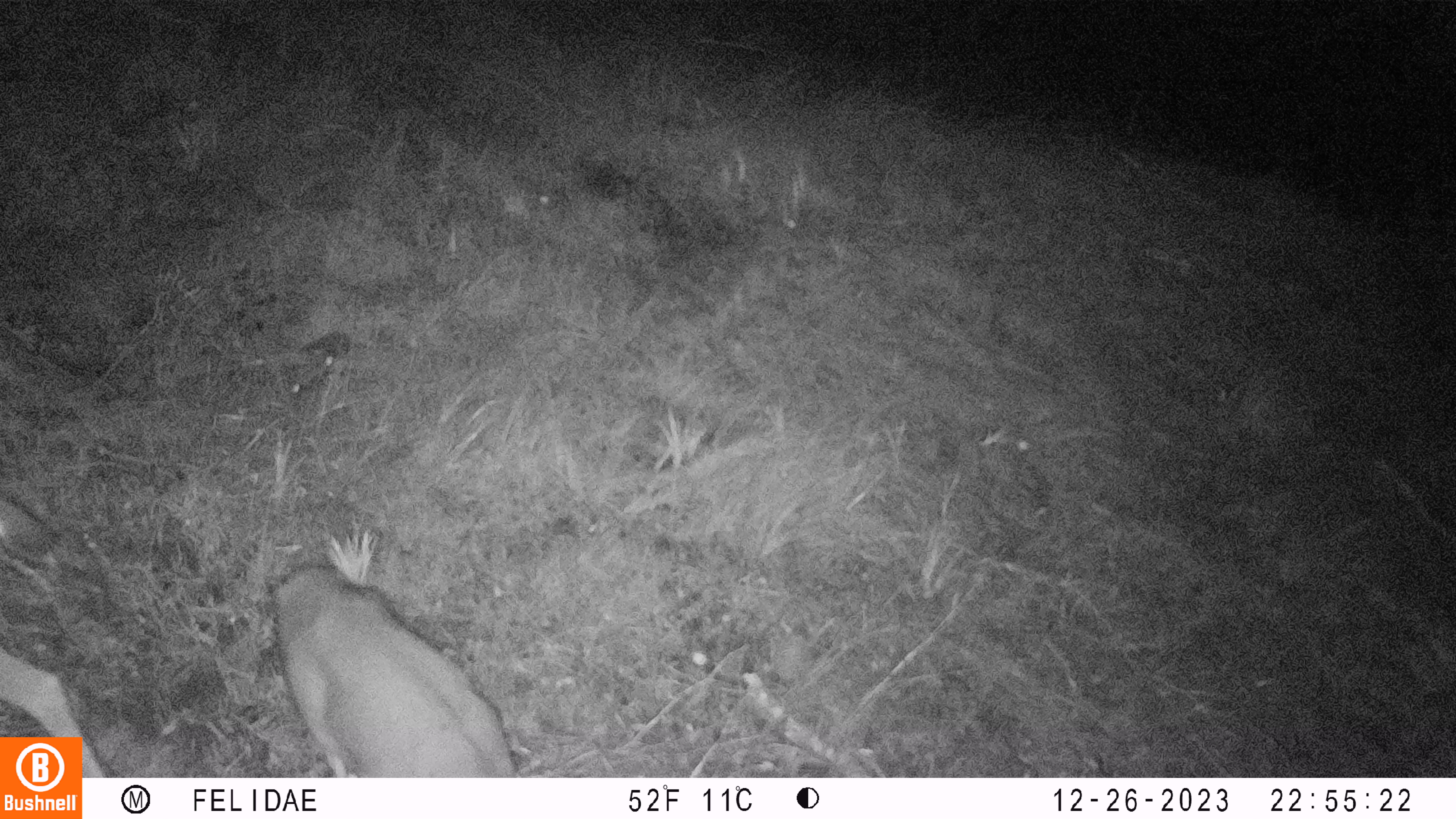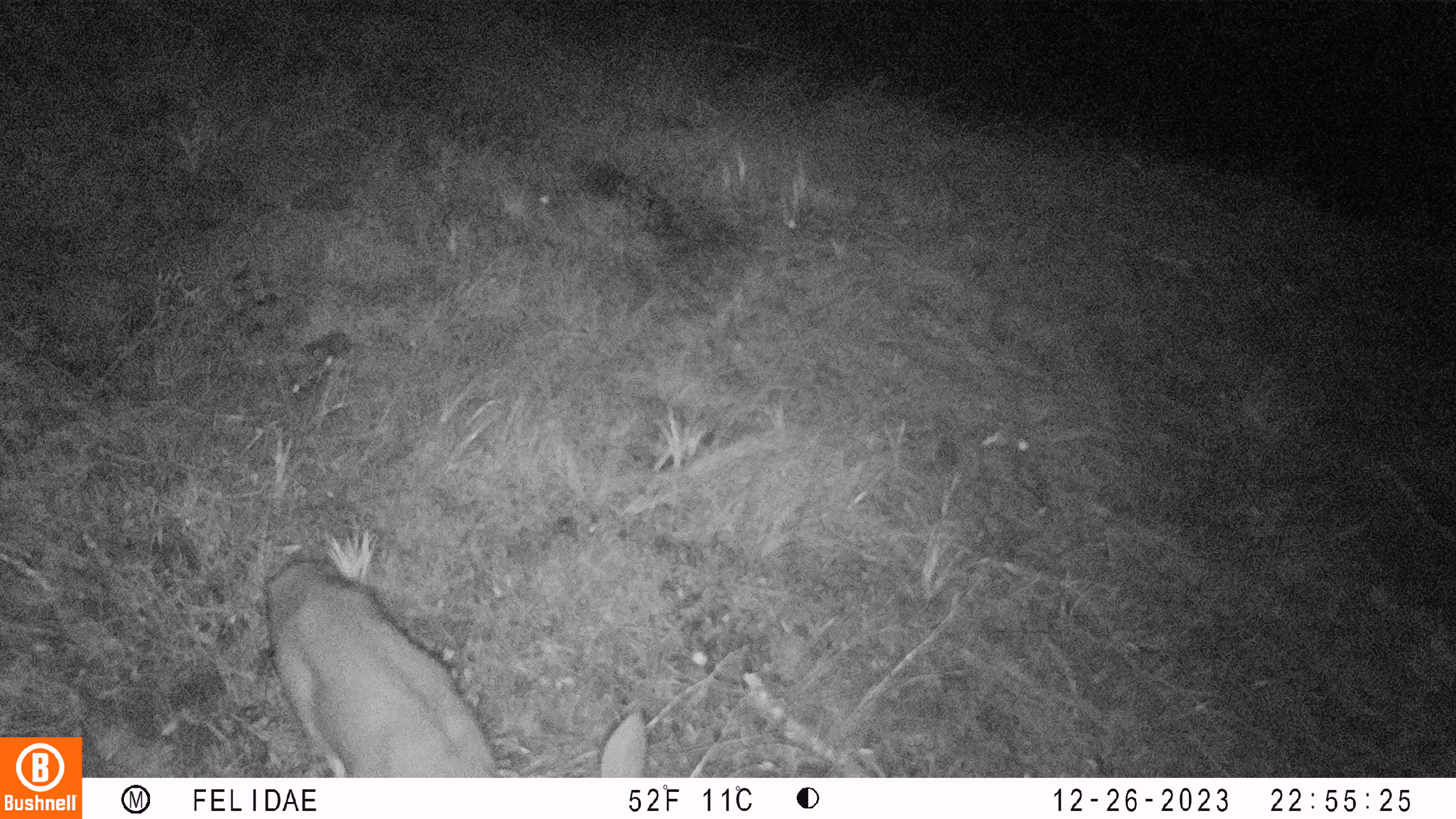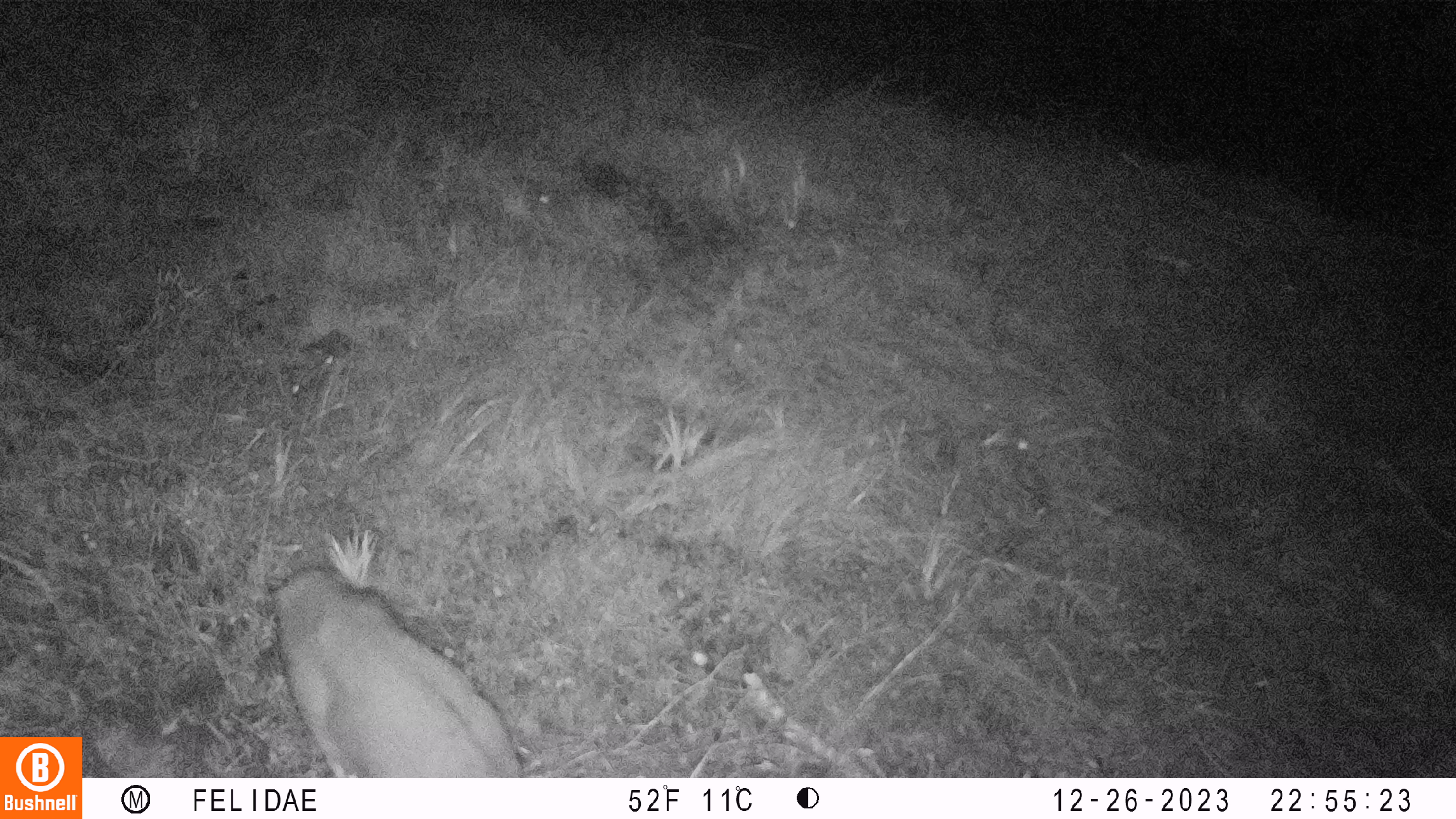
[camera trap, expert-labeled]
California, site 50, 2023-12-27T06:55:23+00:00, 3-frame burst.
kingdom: Animalia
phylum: Chordata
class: Mammalia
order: Artiodactyla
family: Cervidae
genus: Odocoileus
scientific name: Odocoileus hemionus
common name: mule deer